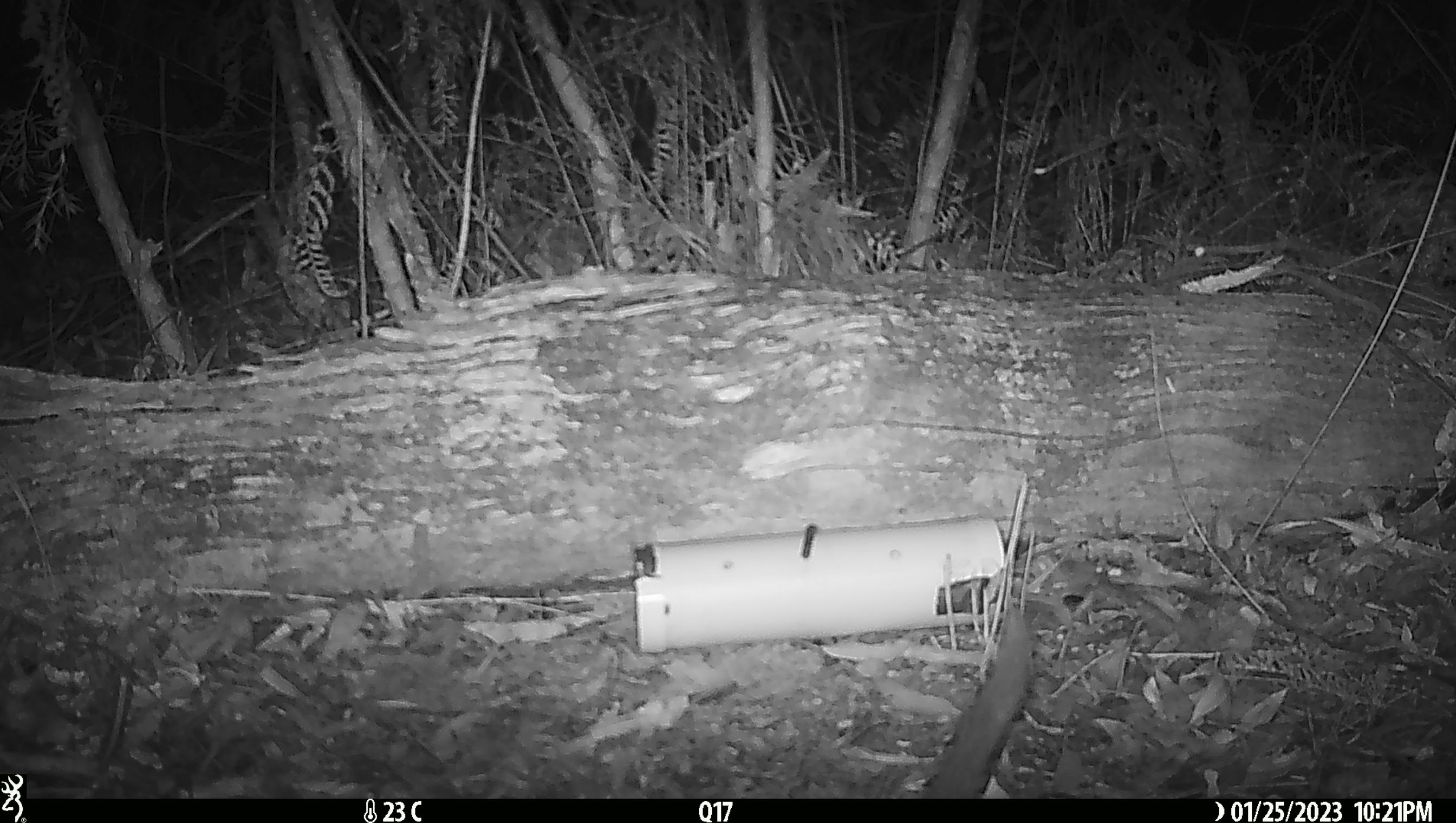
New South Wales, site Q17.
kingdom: Animalia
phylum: Chordata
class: Mammalia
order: Dasyuromorphia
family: Dasyuridae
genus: Dasyurus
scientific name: Dasyurus maculatus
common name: spotted-tailed quoll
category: quoll